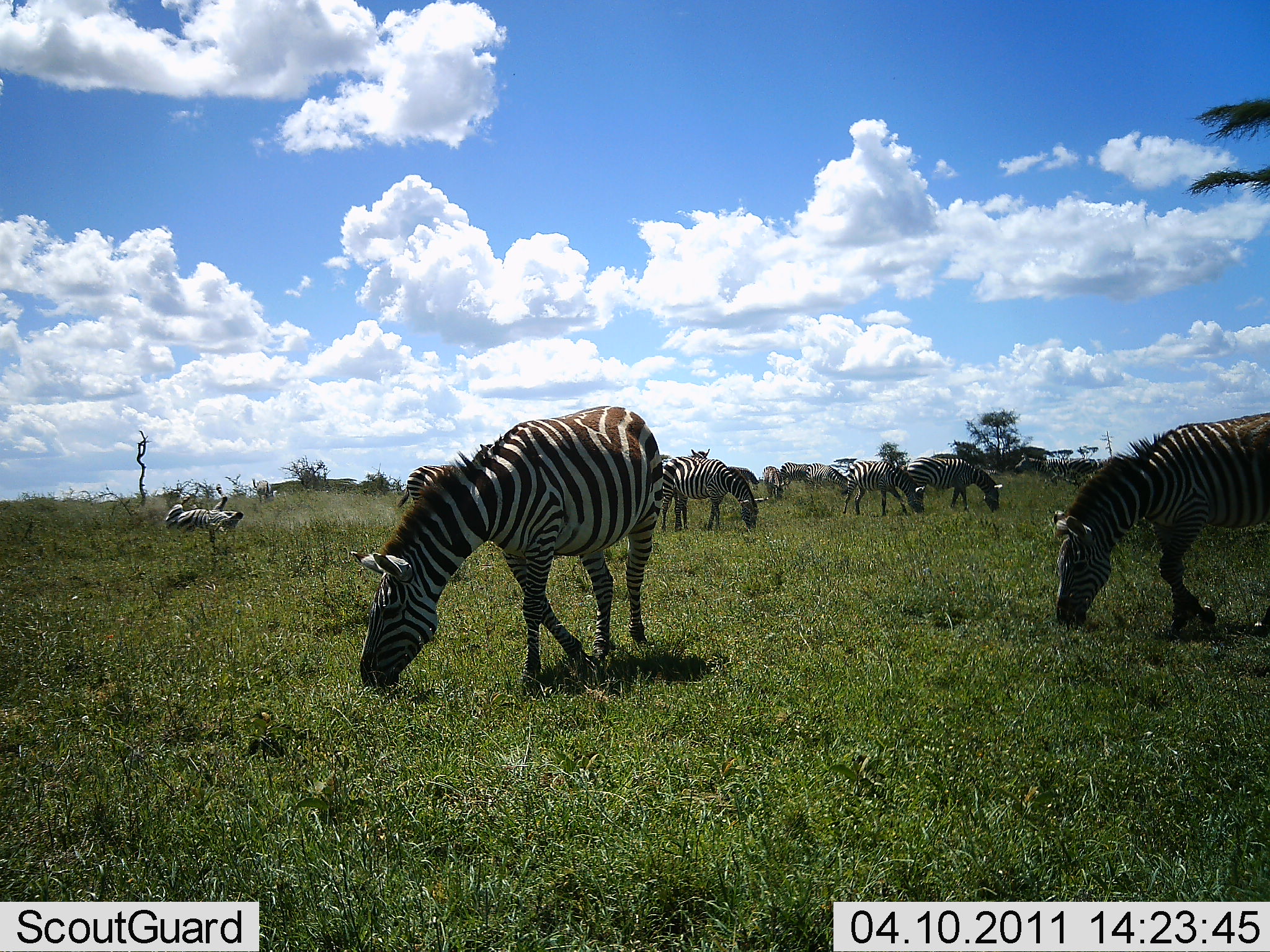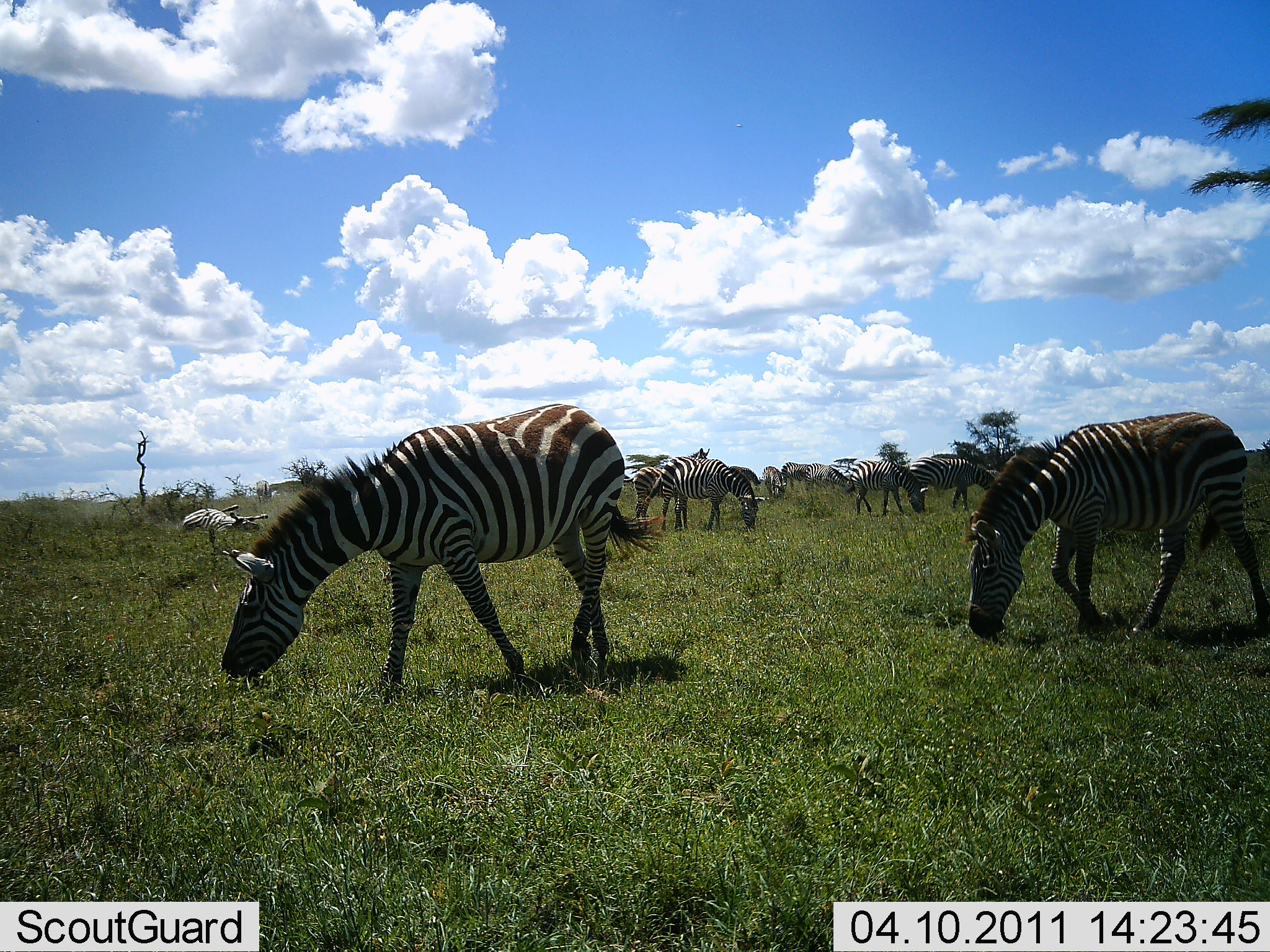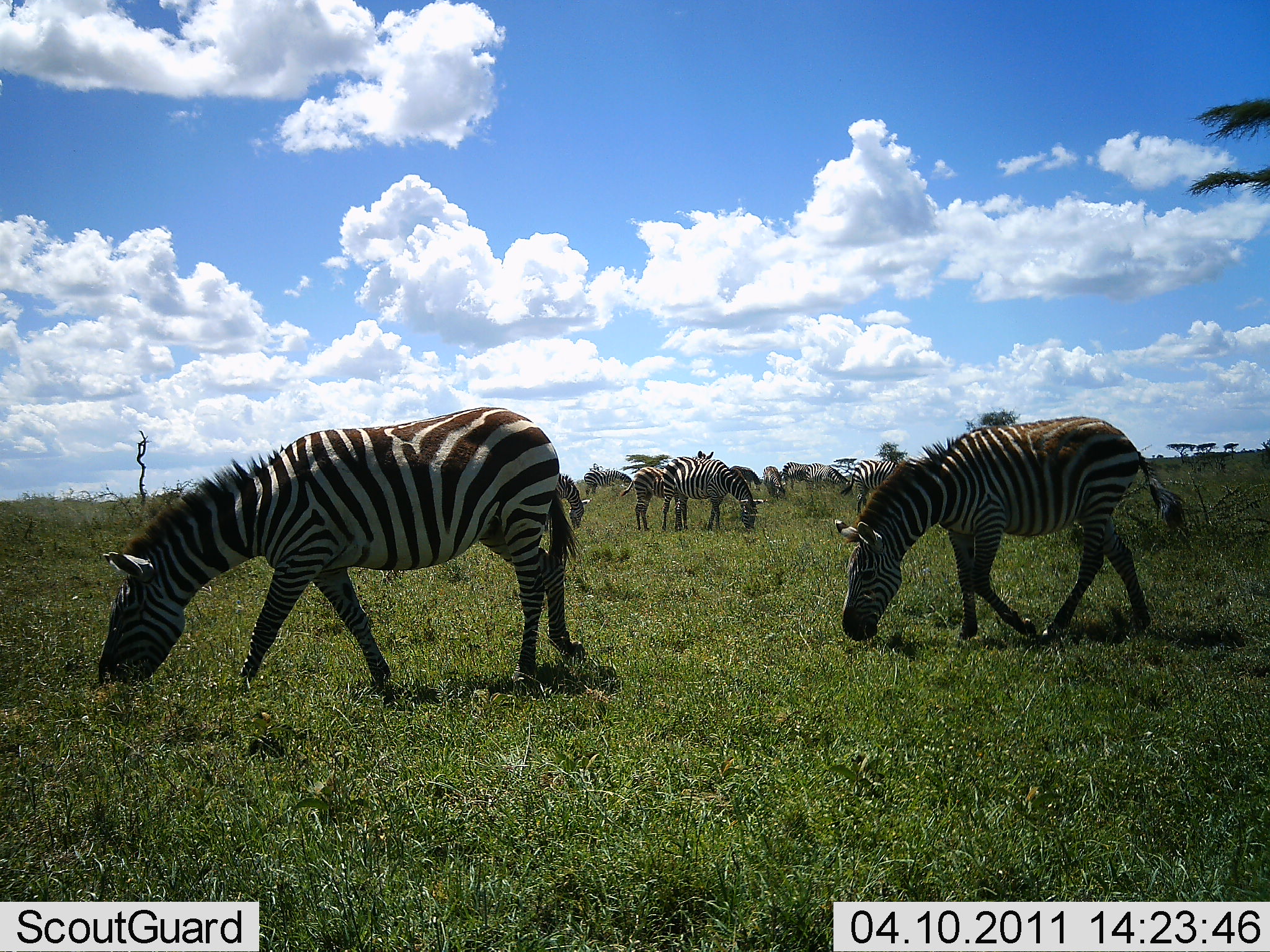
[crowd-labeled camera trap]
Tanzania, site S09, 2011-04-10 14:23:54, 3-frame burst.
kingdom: Animalia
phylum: Chordata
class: Mammalia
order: Perissodactyla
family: Equidae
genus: Equus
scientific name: Equus quagga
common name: plains zebra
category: zebra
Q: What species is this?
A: Zebra (plains zebra) (Equus quagga).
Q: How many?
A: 9.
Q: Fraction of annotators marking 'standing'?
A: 36%.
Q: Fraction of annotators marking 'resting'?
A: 29%.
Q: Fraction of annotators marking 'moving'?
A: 21%.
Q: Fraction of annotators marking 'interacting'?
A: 7%.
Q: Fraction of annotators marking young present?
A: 0%.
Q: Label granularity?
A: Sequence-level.